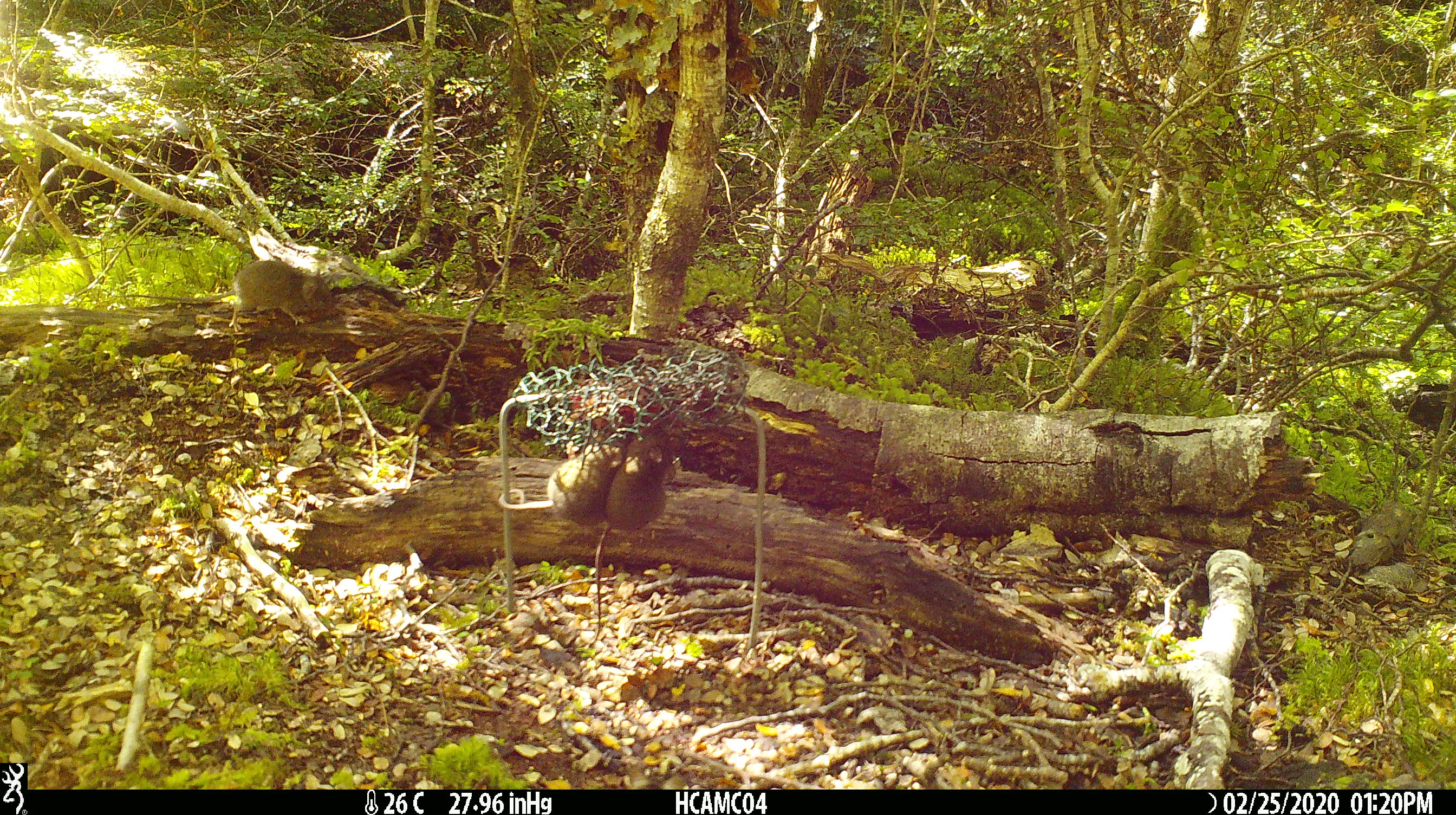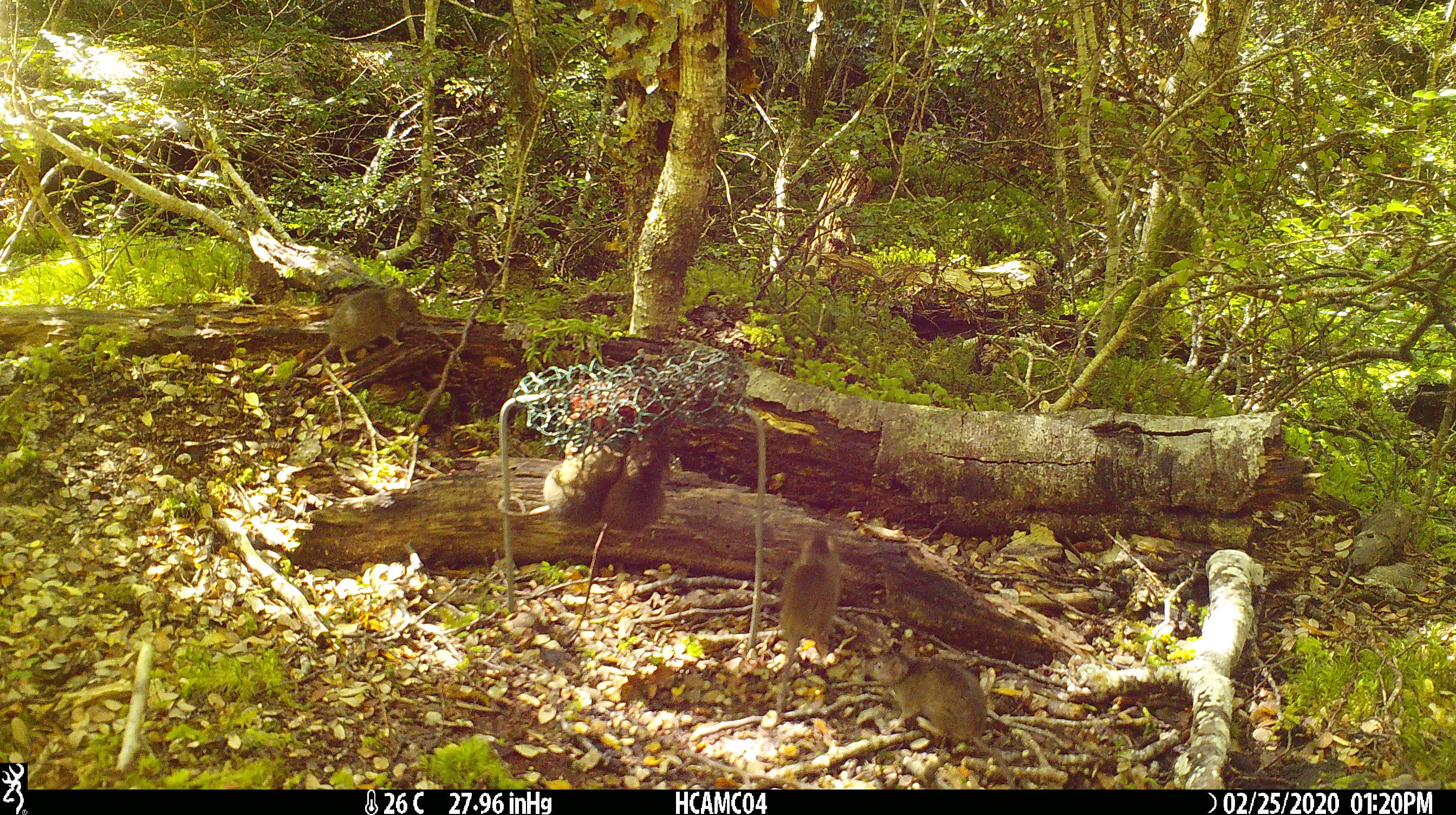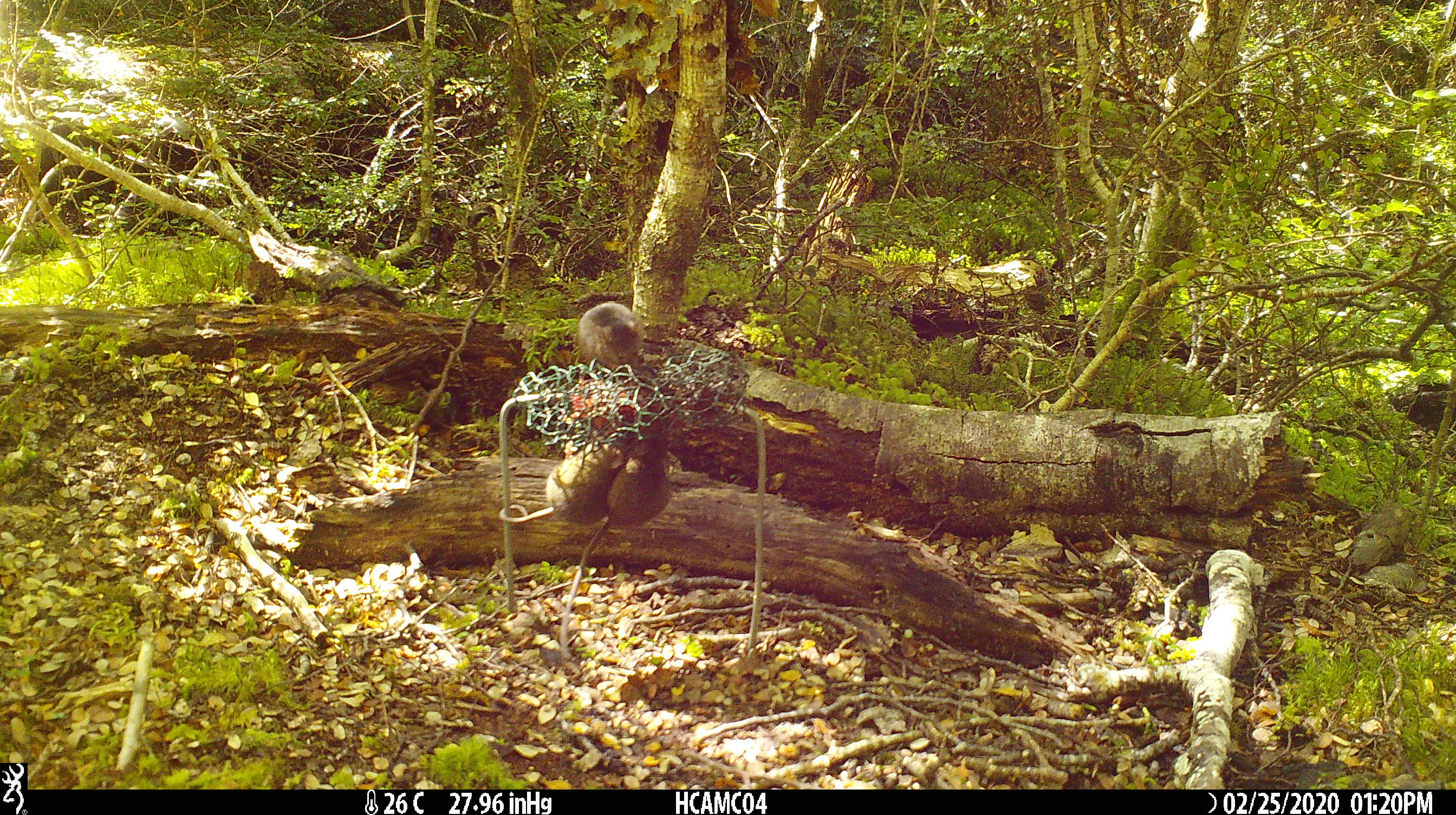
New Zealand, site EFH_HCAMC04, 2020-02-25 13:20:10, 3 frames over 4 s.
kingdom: Animalia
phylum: Chordata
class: Mammalia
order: Rodentia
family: Muridae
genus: Mus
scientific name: Mus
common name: mouse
Mouse (Mus).